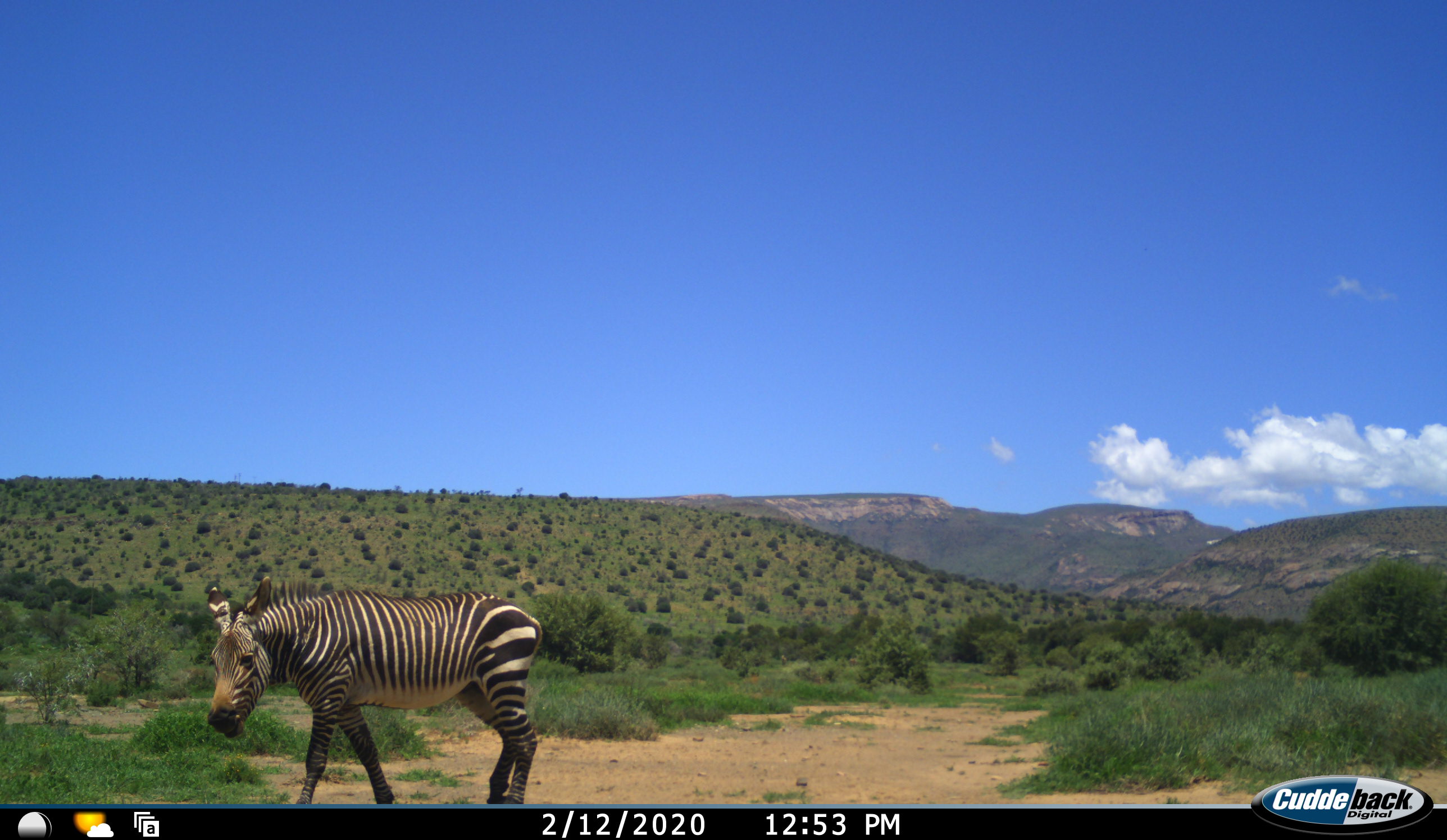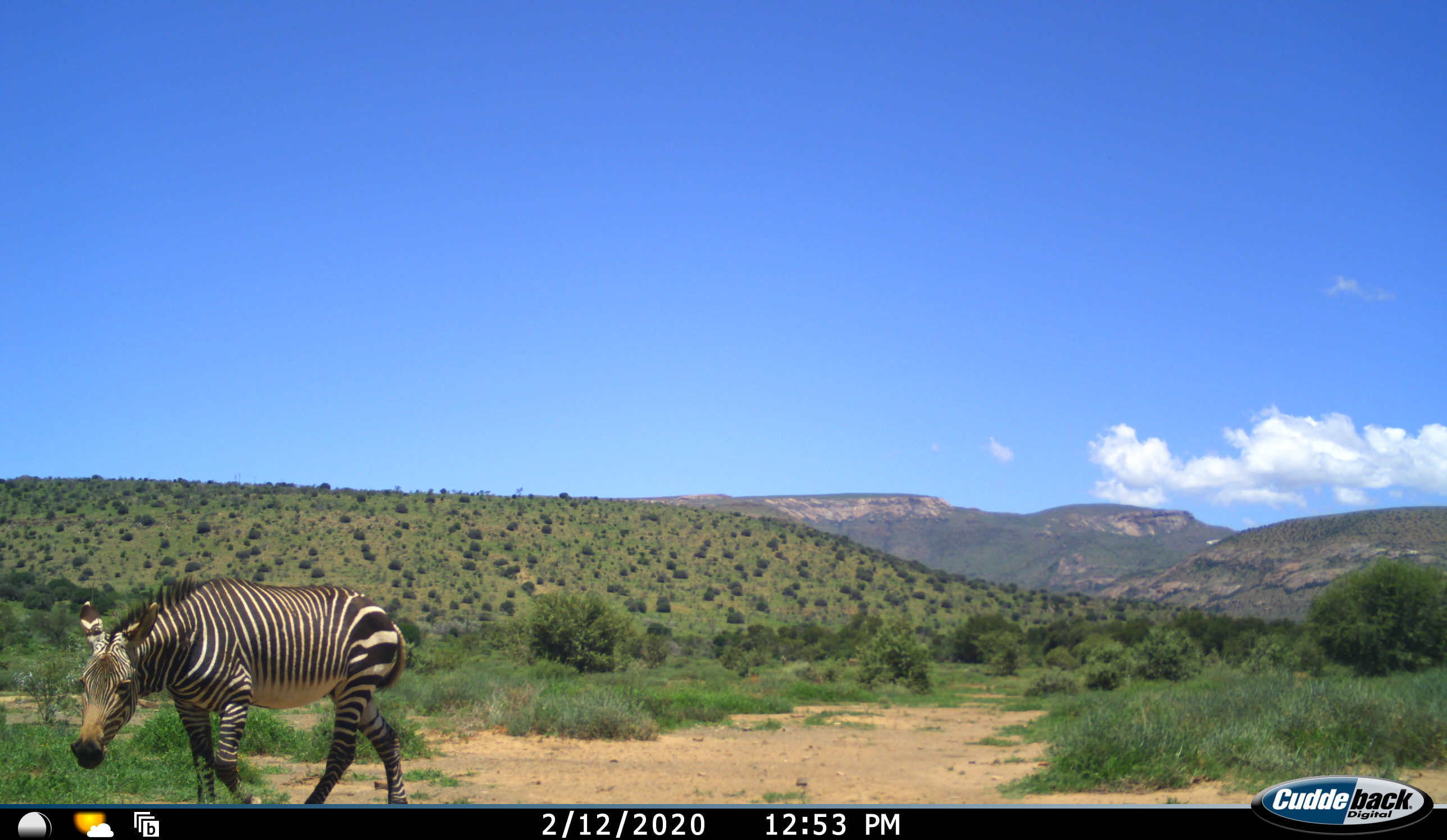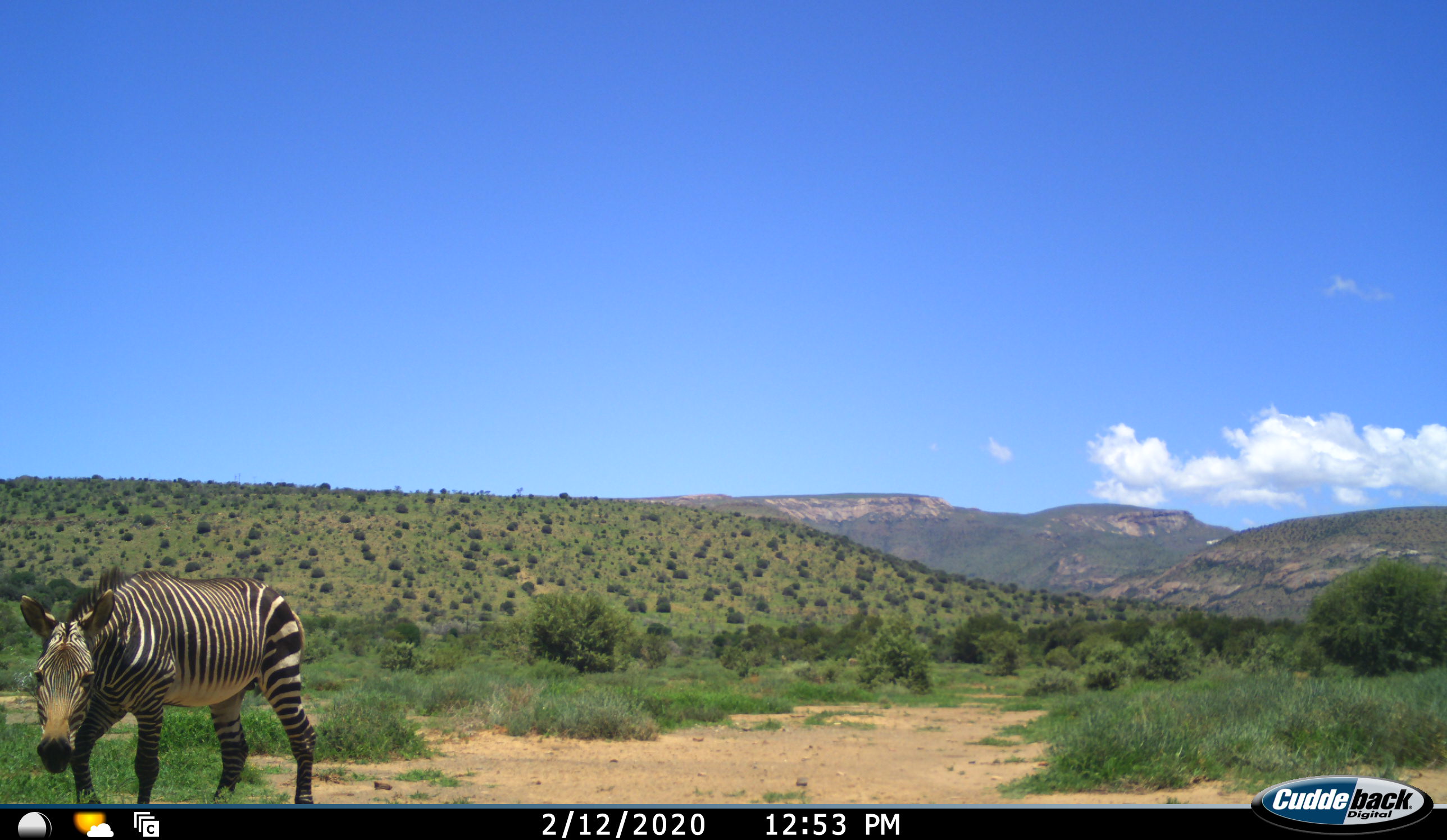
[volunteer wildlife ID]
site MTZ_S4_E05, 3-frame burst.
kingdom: Animalia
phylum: Chordata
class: Mammalia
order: Perissodactyla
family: Equidae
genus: Equus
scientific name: Equus zebra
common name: mountain zebra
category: zebramountain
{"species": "zebramountain (mountain zebra) (Equus zebra)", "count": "1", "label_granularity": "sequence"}